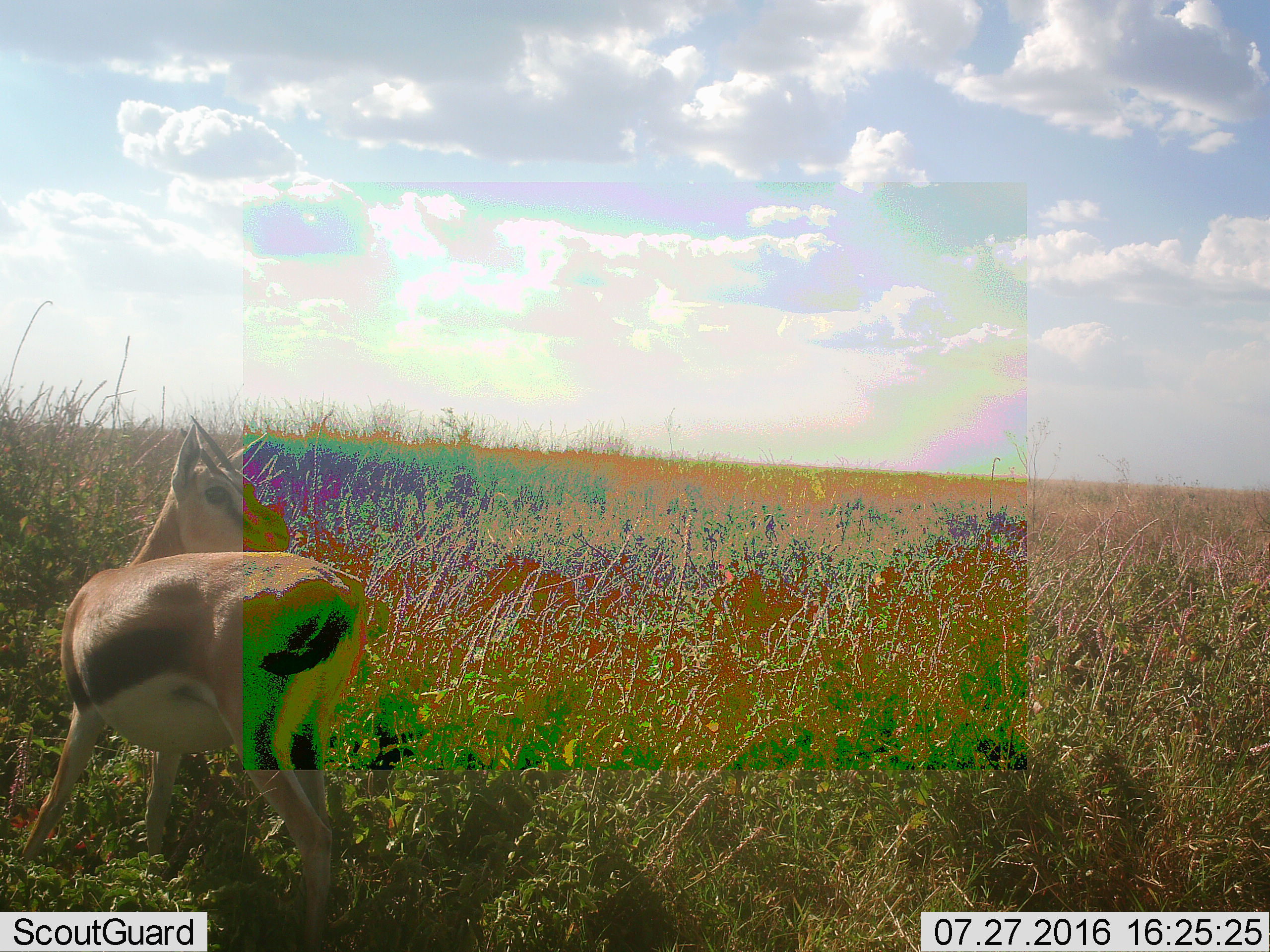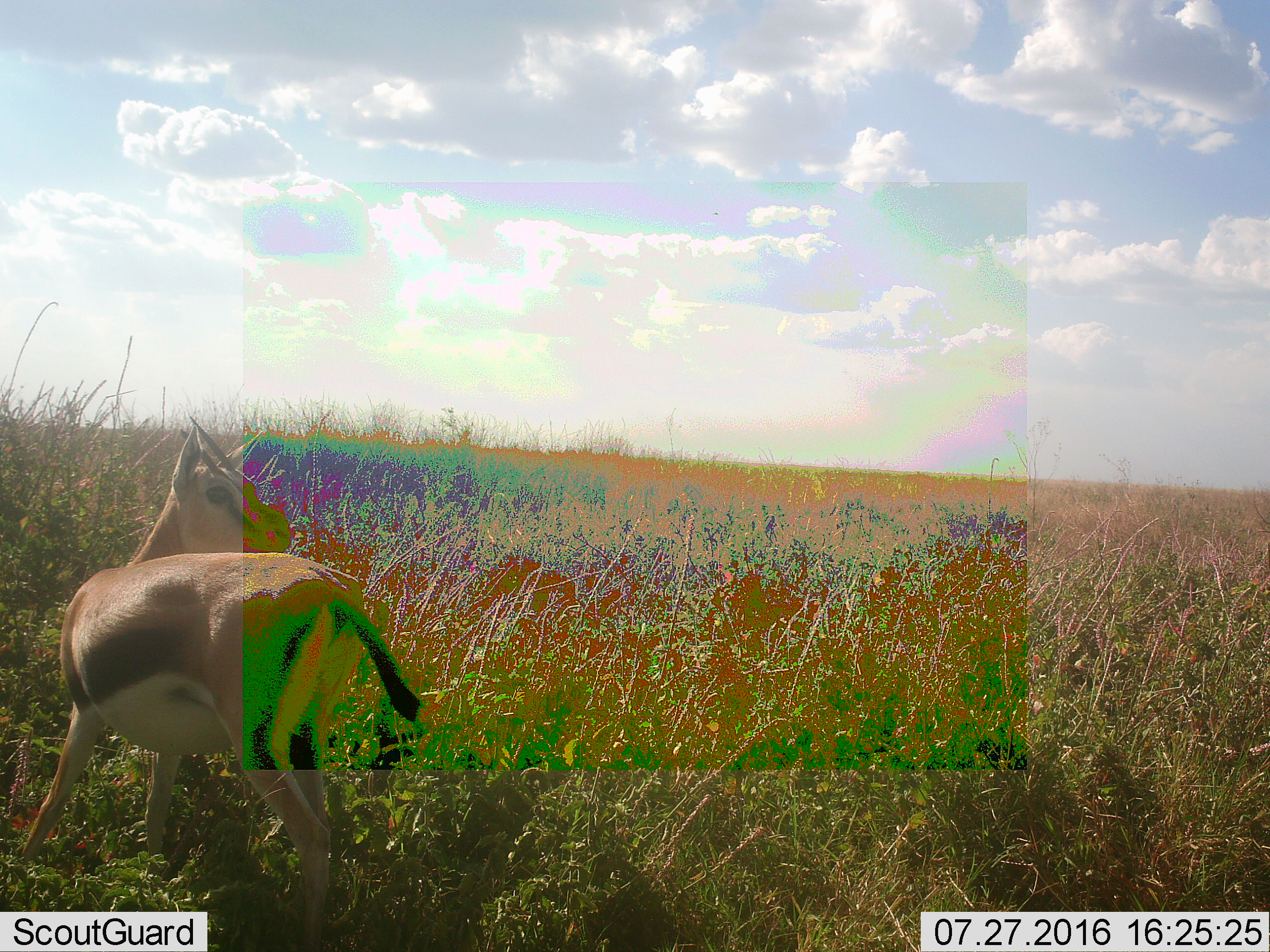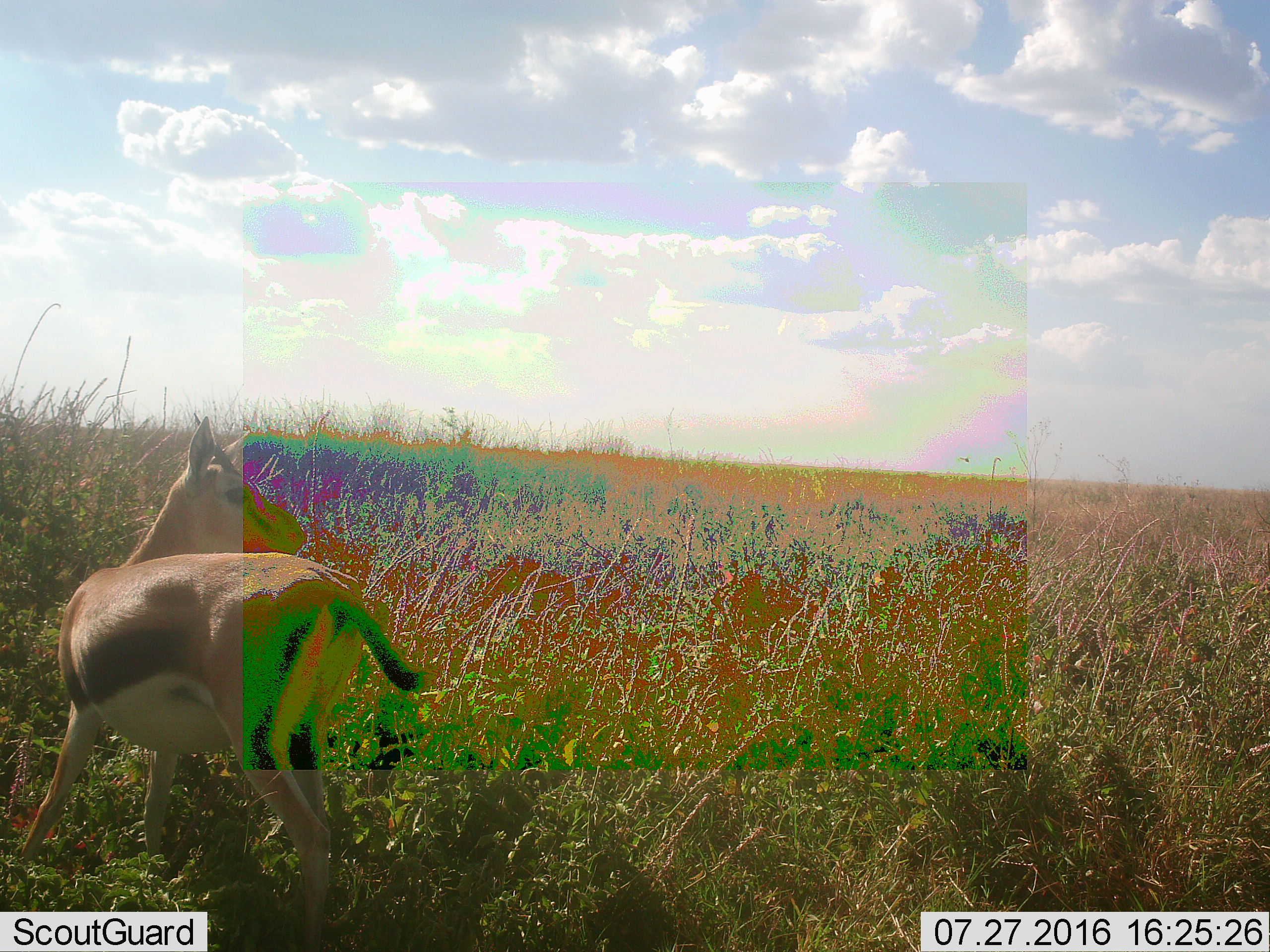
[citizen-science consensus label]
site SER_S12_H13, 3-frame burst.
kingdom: Animalia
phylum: Chordata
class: Mammalia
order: Artiodactyla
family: Bovidae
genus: Eudorcas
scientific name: Eudorcas thomsonii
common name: thomson's gazelle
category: gazellethomsons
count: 1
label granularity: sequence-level